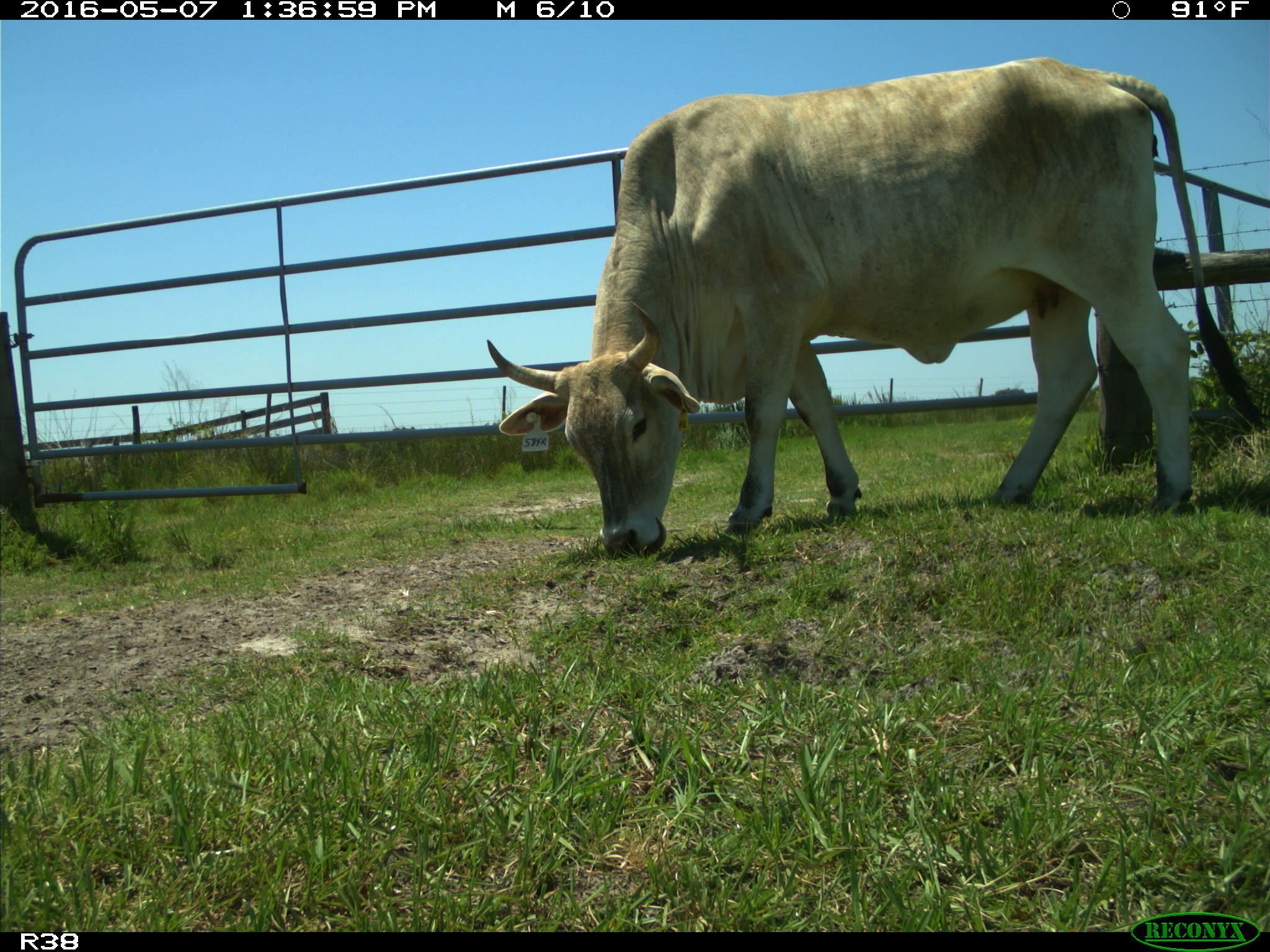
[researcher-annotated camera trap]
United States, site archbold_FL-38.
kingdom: Animalia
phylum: Chordata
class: Mammalia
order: Artiodactyla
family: Bovidae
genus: Bos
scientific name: Bos taurus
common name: domestic cow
Bos taurus (domestic cow).